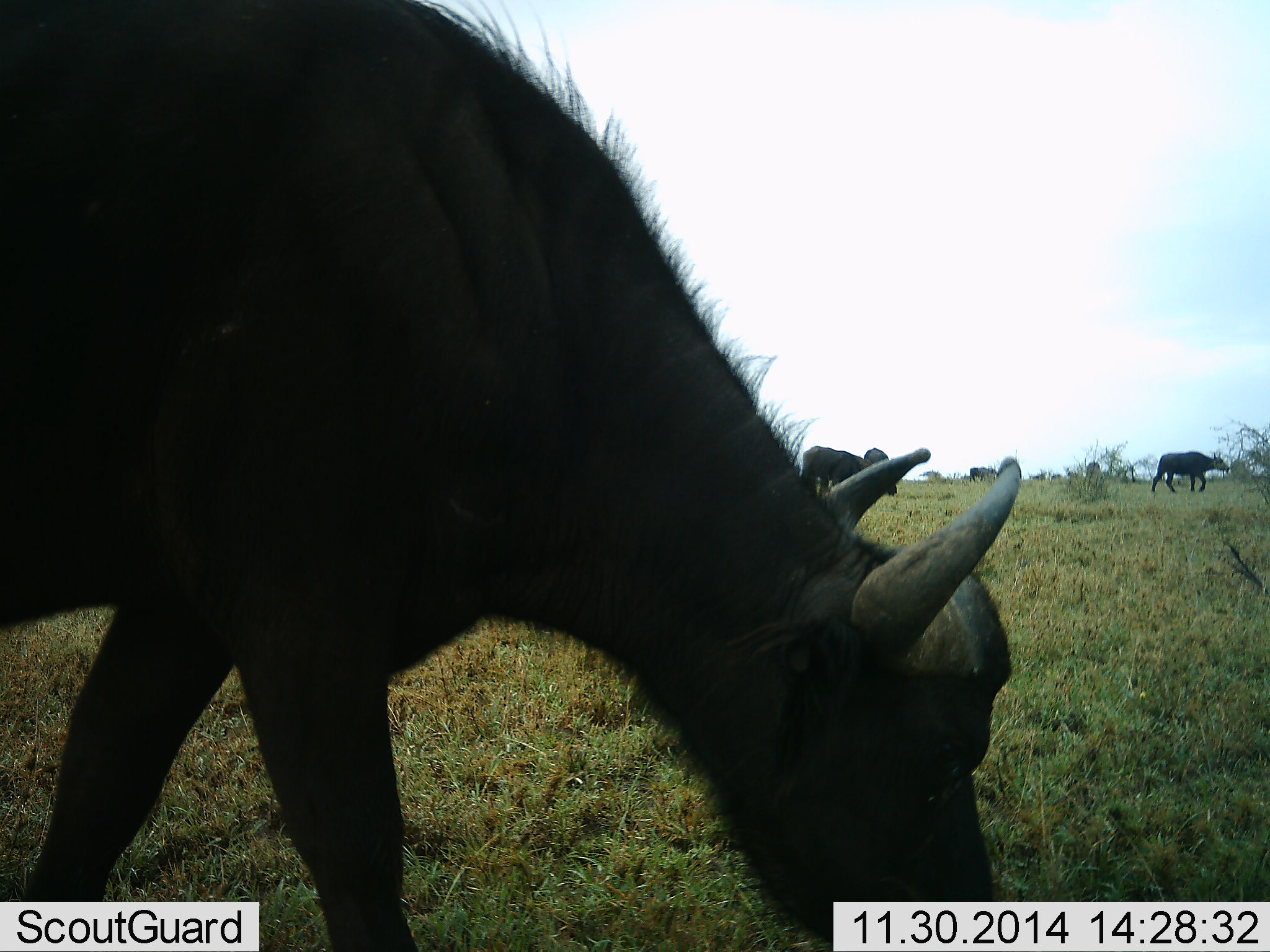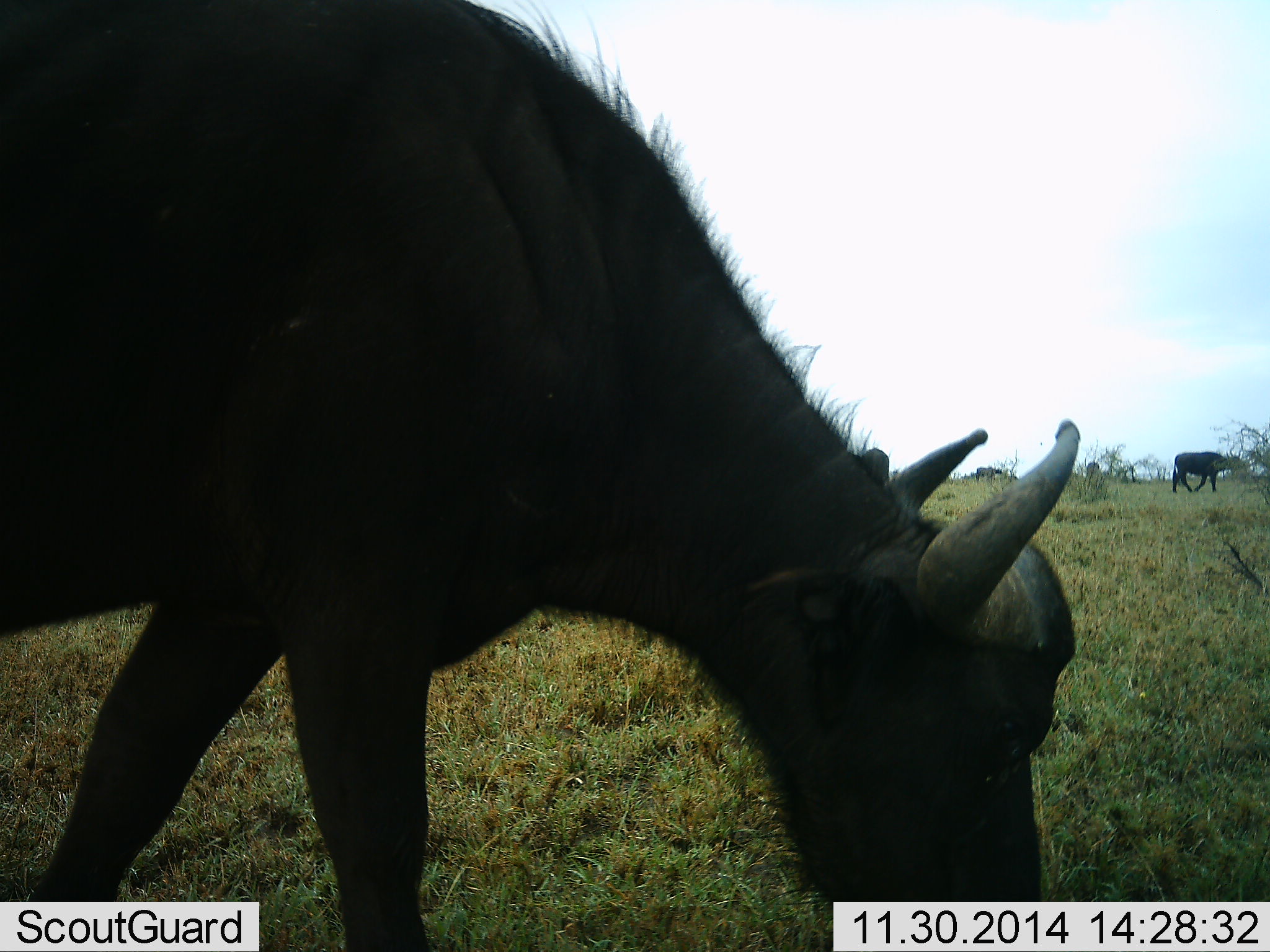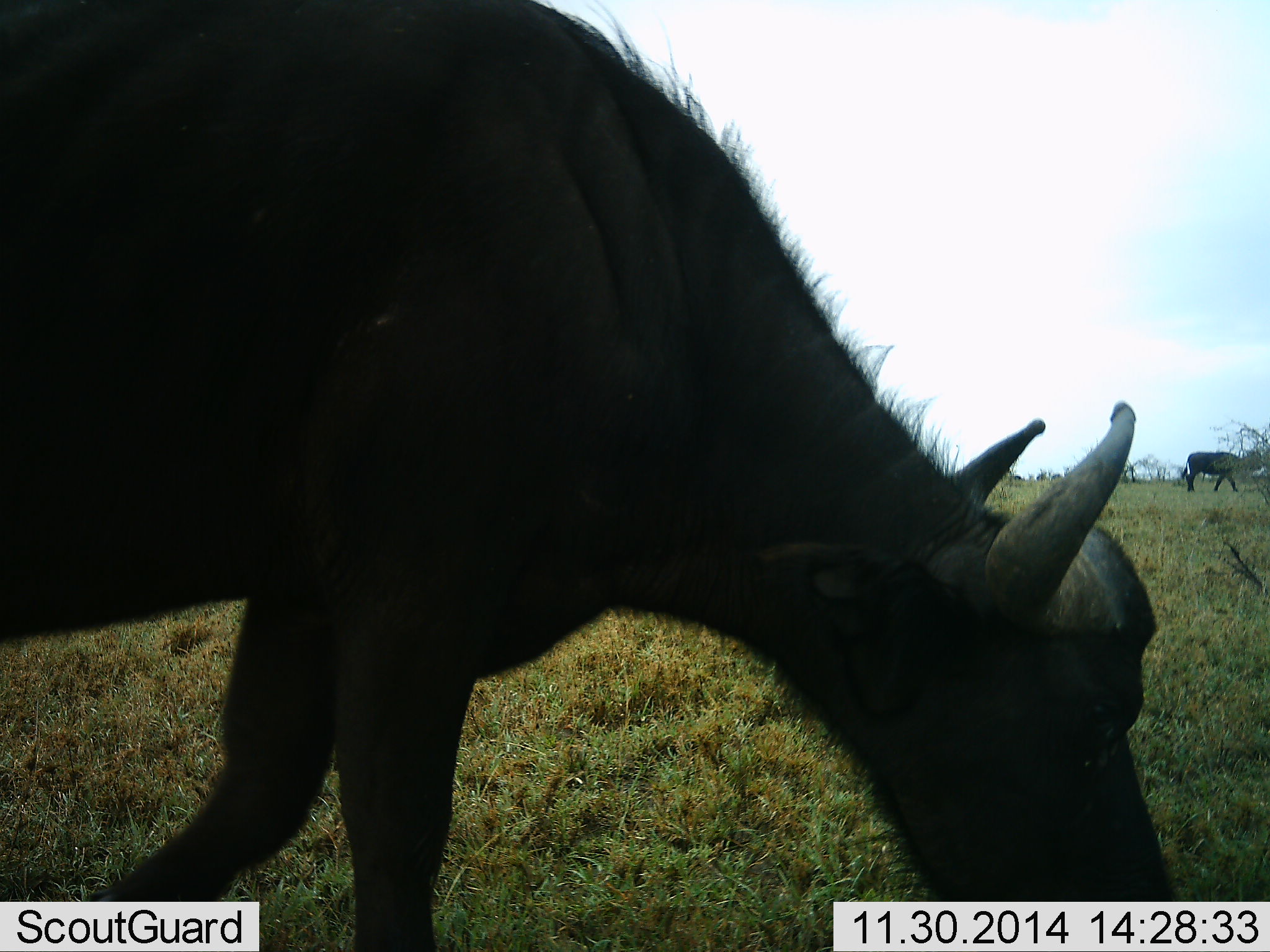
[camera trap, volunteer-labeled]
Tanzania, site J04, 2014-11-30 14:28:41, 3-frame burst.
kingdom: Animalia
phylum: Chordata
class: Mammalia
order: Artiodactyla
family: Bovidae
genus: Syncerus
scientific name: Syncerus caffer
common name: cape buffalo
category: buffalo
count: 4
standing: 30%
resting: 0%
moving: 90%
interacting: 0%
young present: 0%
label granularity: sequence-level